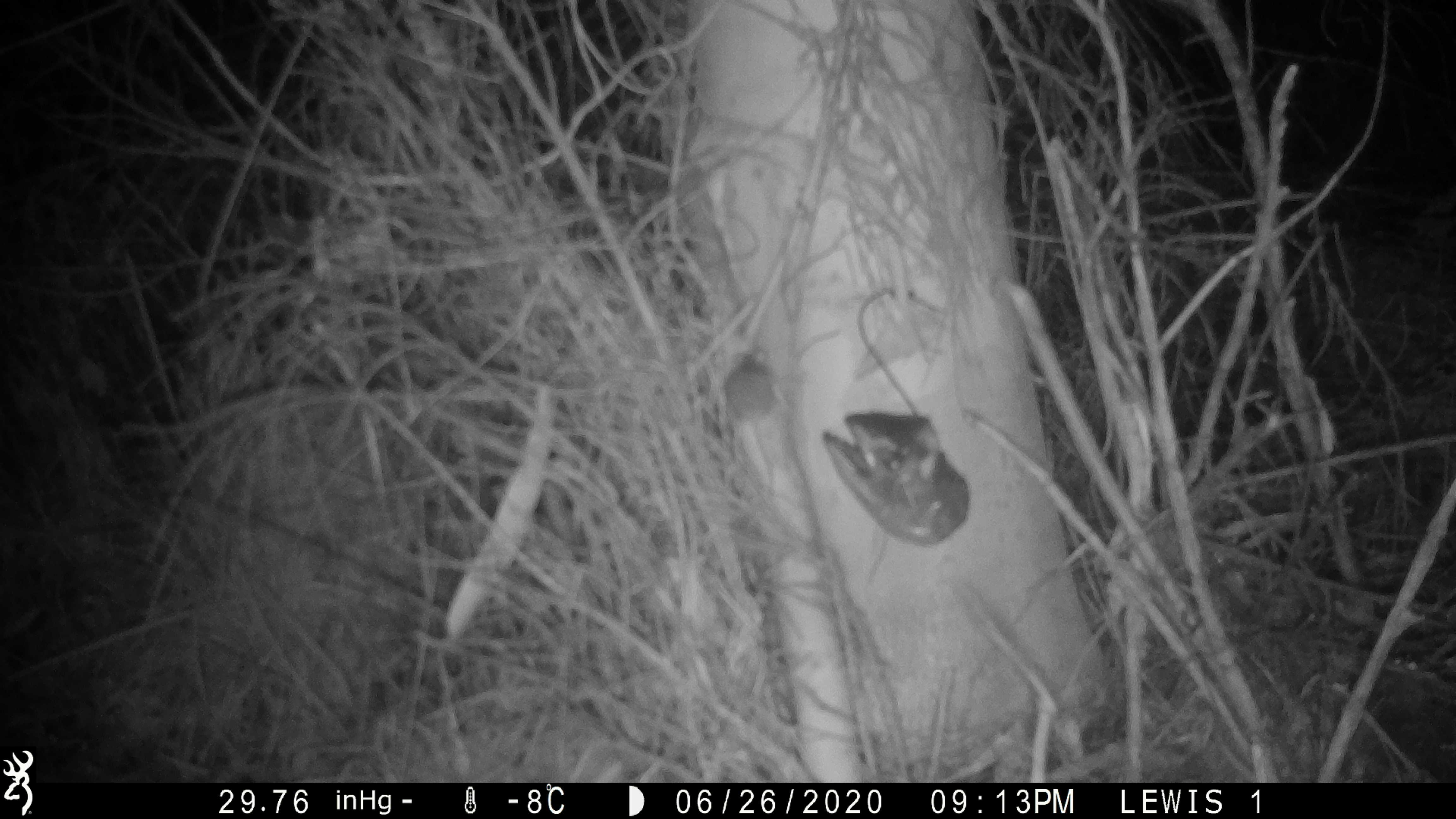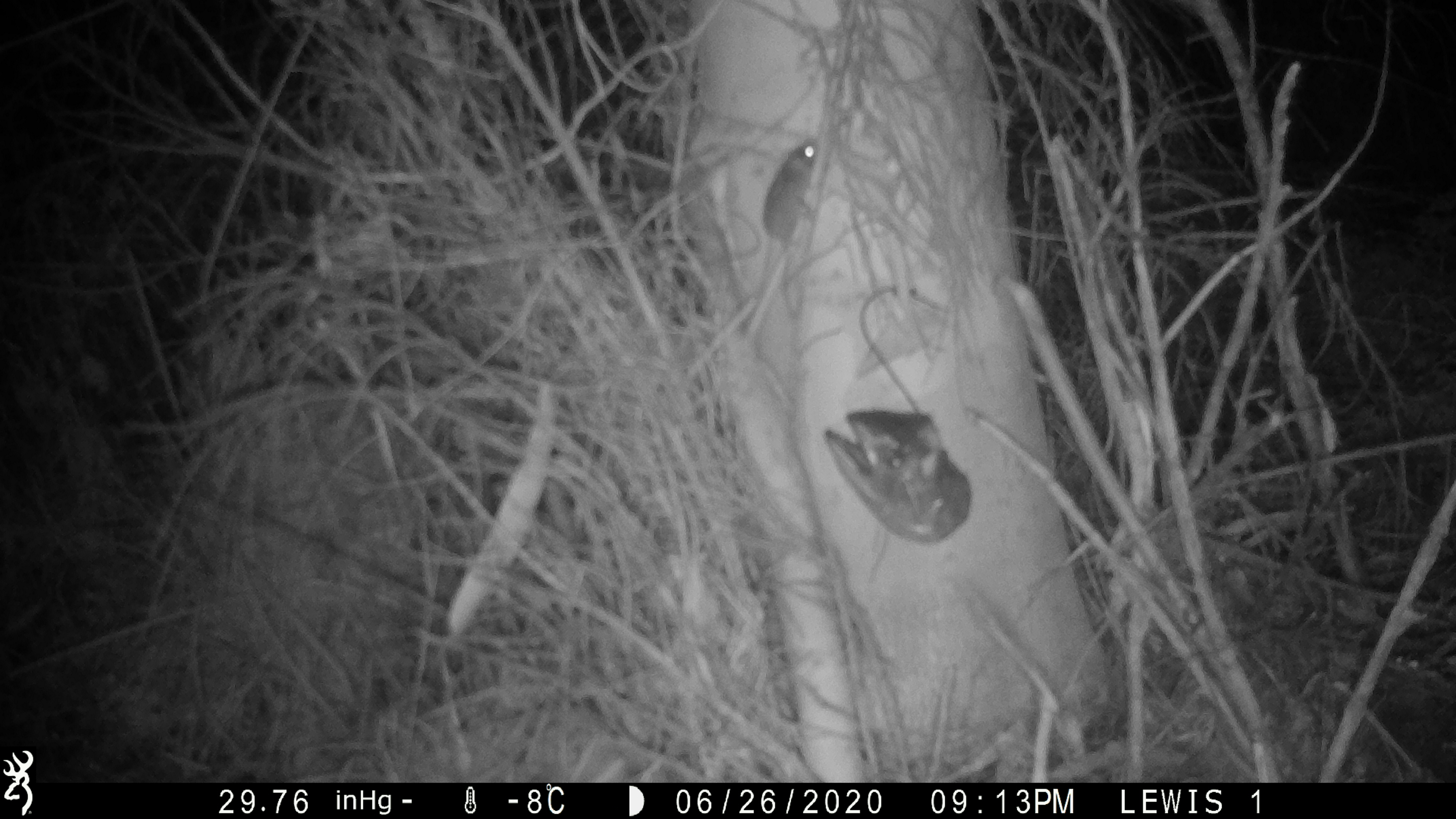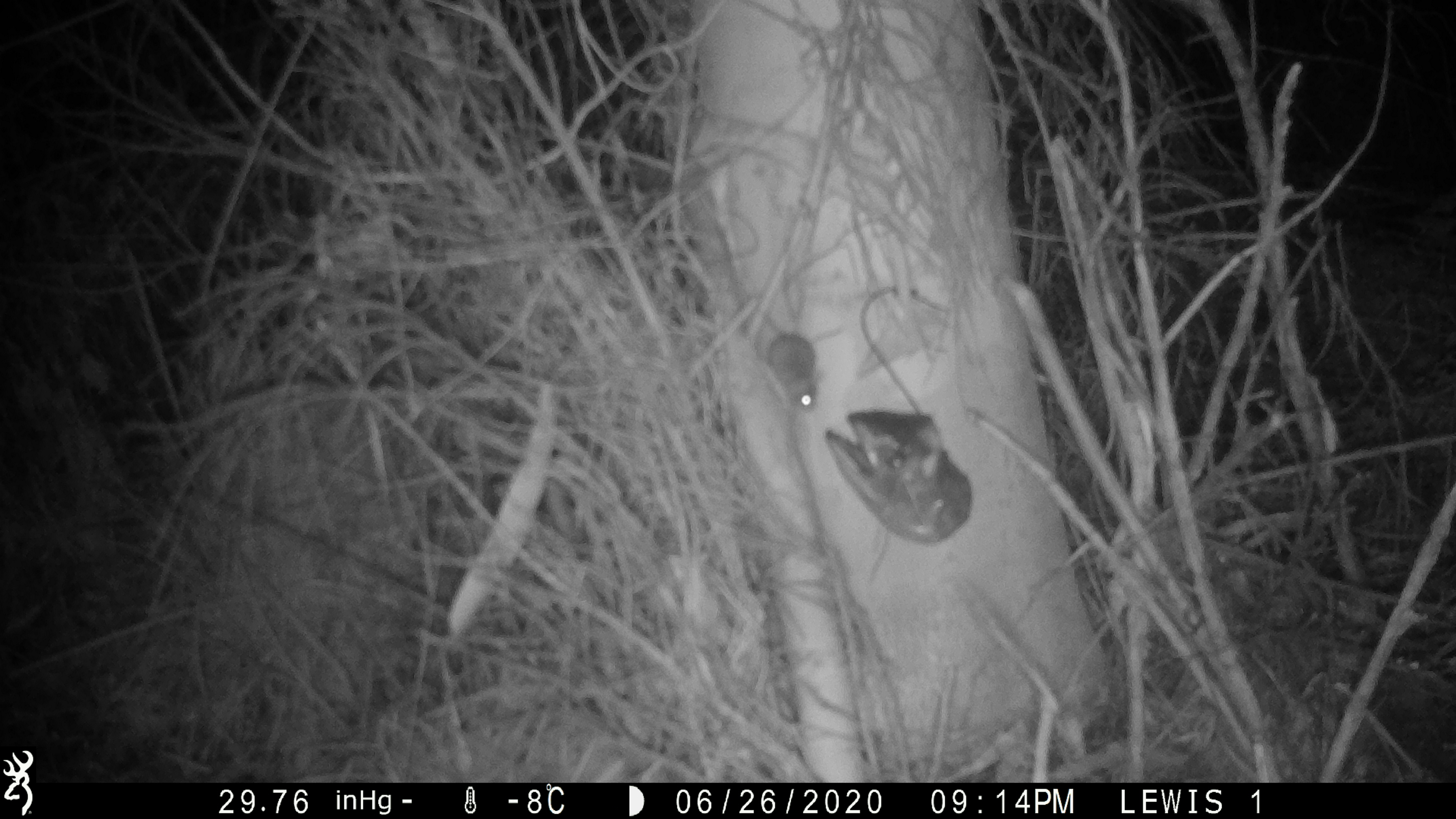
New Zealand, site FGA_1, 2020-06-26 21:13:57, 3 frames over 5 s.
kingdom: Animalia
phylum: Chordata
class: Mammalia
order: Rodentia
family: Muridae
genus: Mus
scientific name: Mus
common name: mouse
Mouse (Mus).